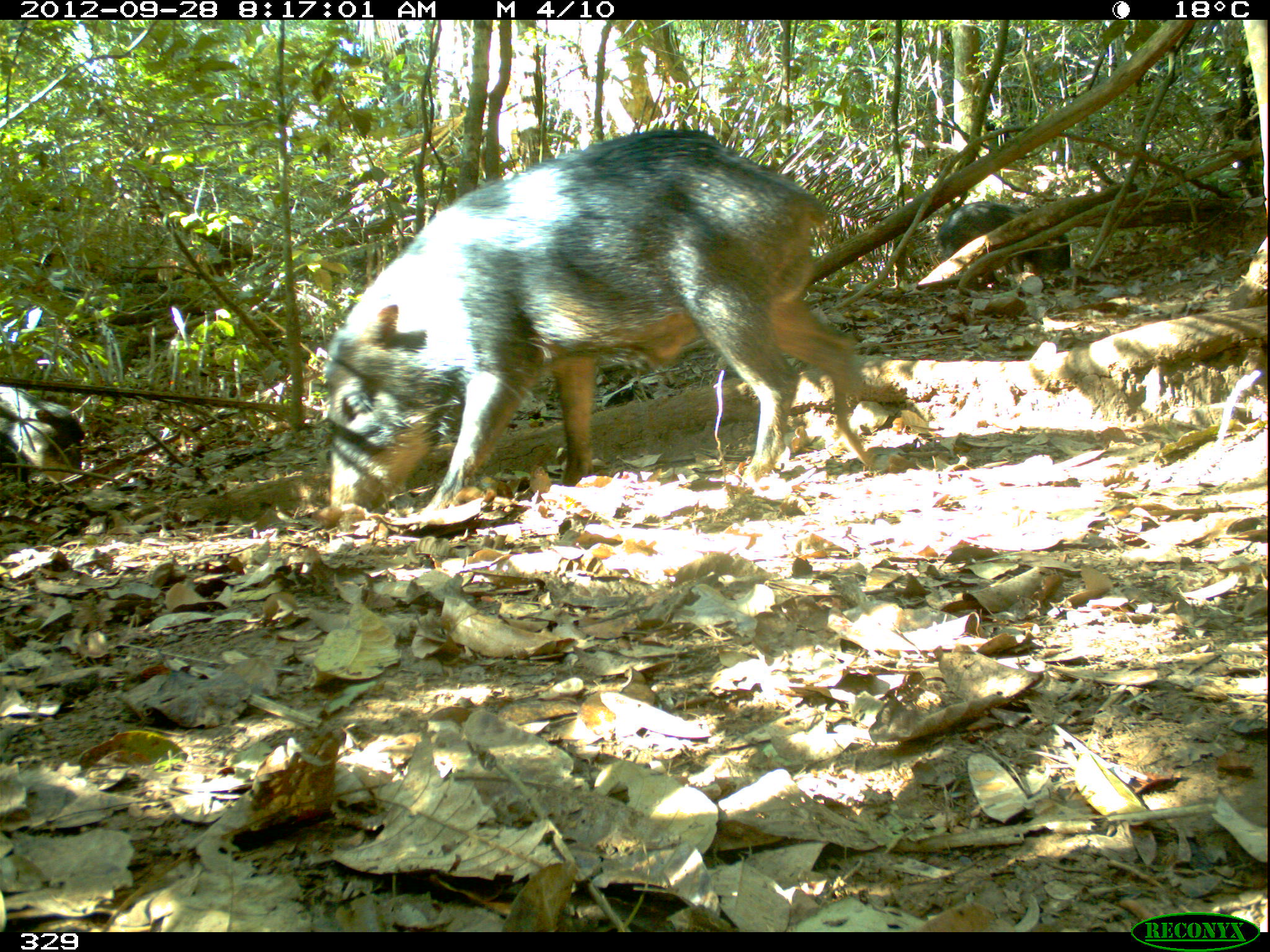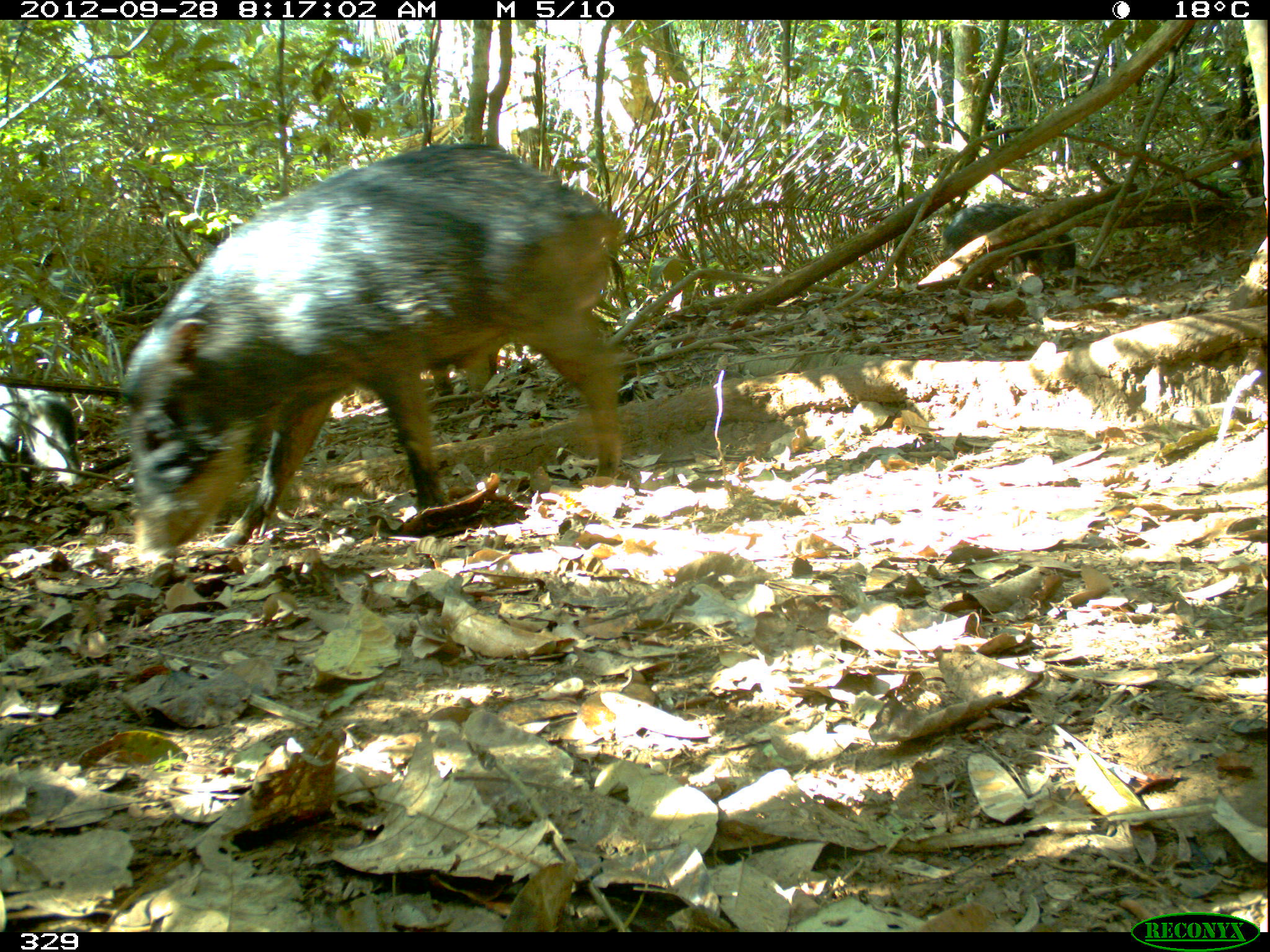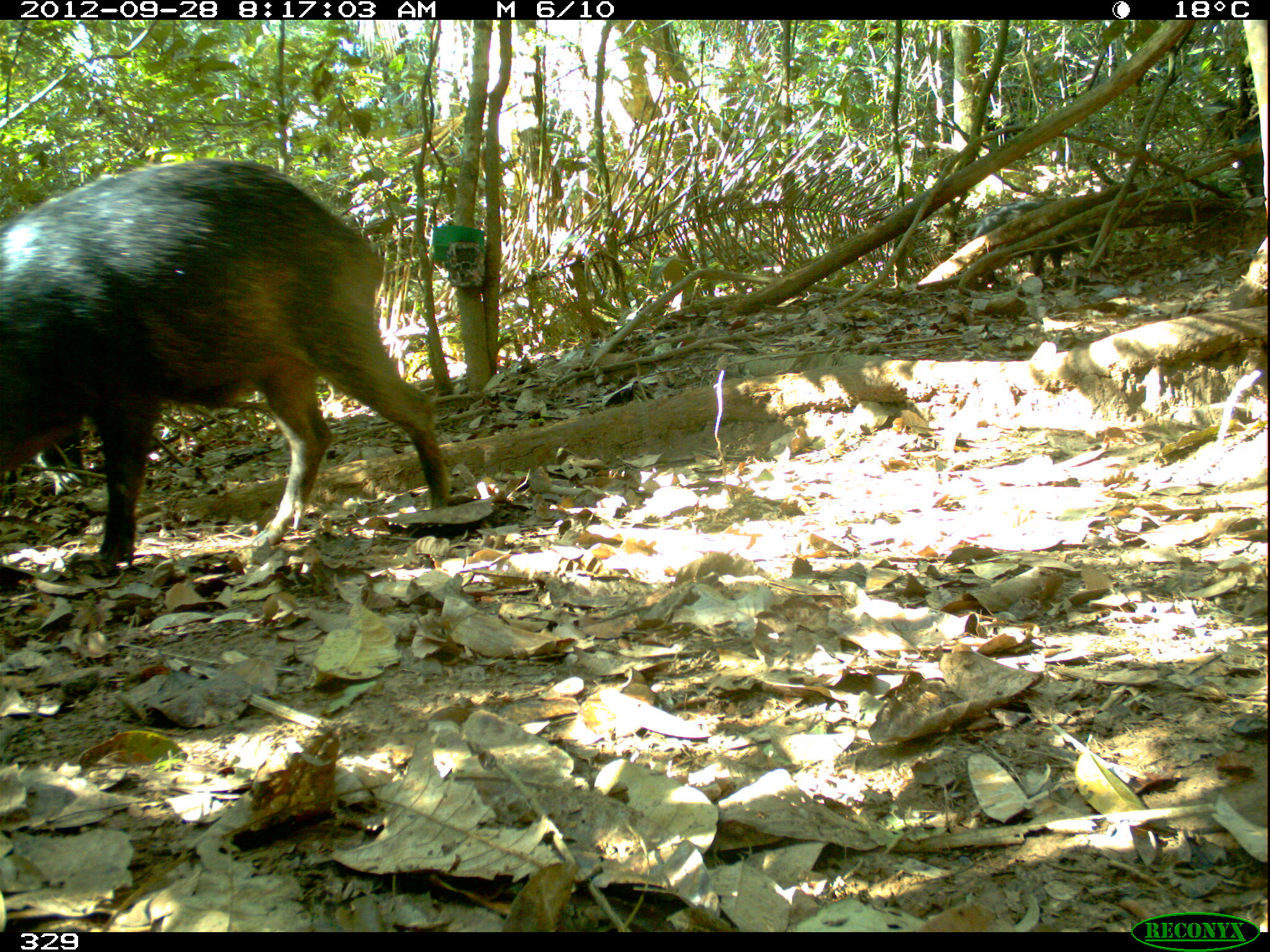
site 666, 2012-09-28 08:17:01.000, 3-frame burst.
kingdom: Animalia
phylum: Chordata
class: Mammalia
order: Artiodactyla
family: Tayassuidae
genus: Tayassu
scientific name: Tayassu pecari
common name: white-lipped peccary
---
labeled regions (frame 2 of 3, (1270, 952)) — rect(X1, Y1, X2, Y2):
tayassu pecari: rect(114, 137, 631, 555); rect(941, 201, 1075, 286); rect(1, 386, 80, 486)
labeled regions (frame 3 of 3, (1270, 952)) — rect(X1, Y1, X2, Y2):
tayassu pecari: rect(0, 157, 452, 567); rect(971, 199, 1108, 277); rect(12, 430, 85, 496)